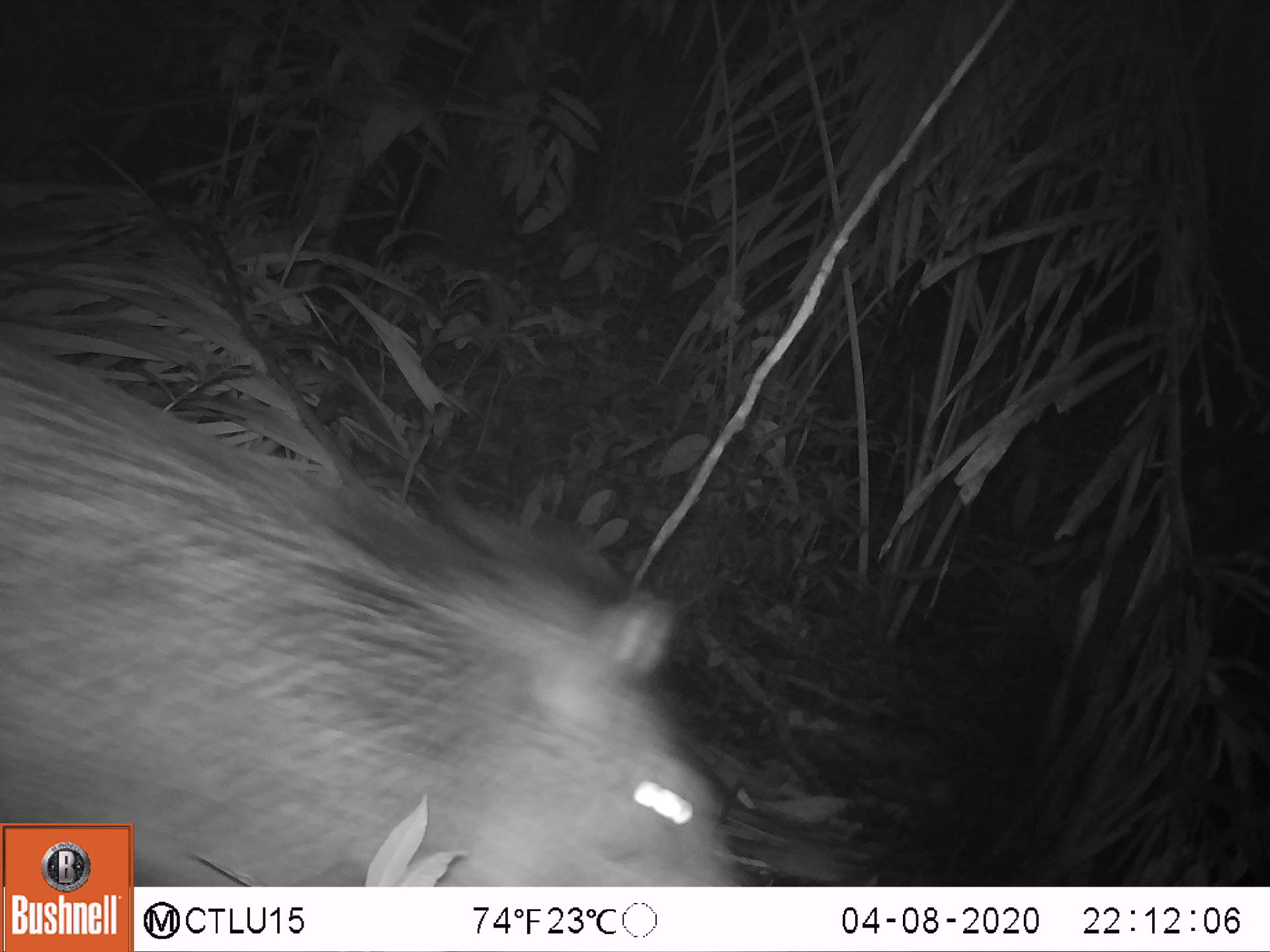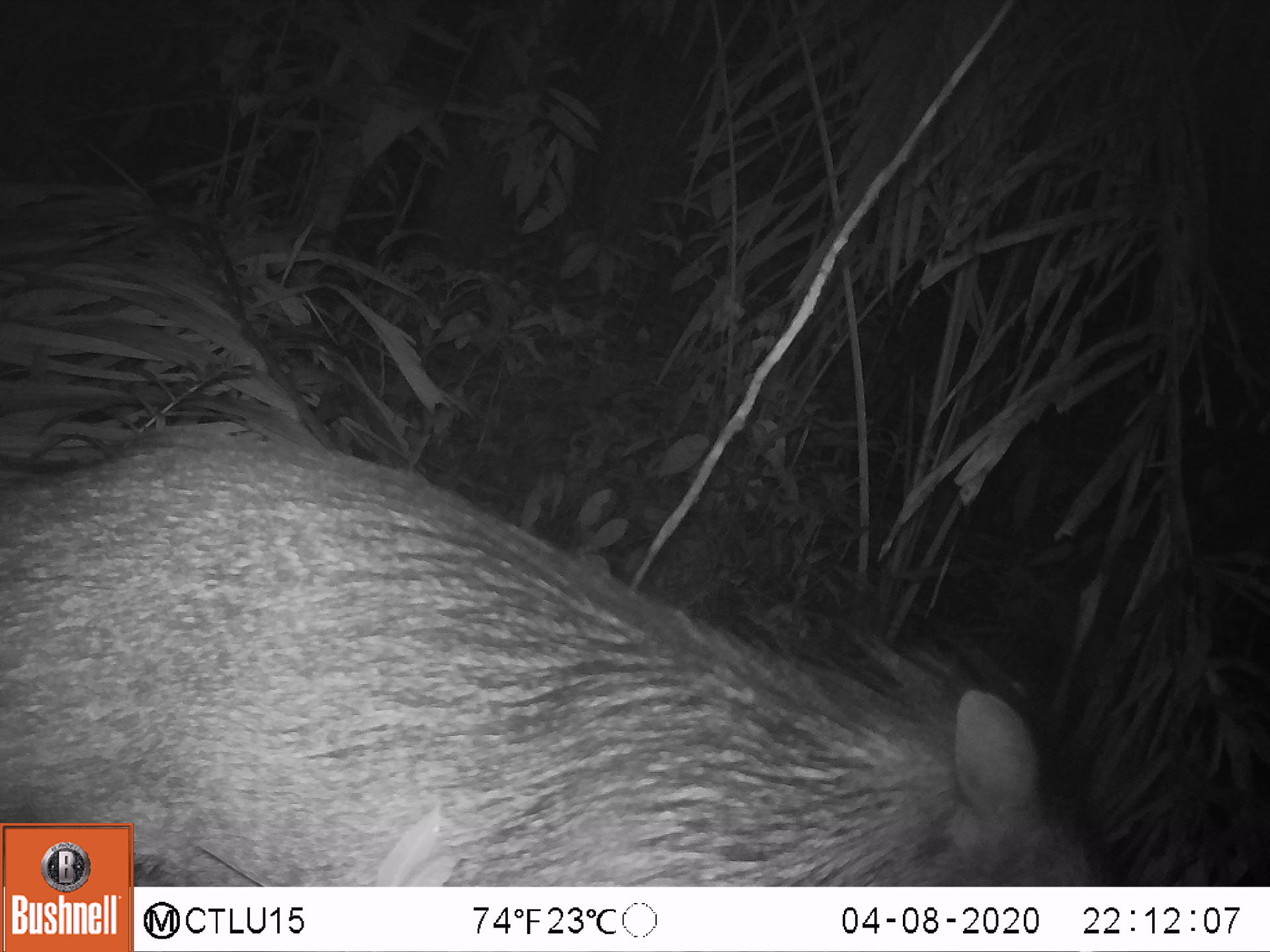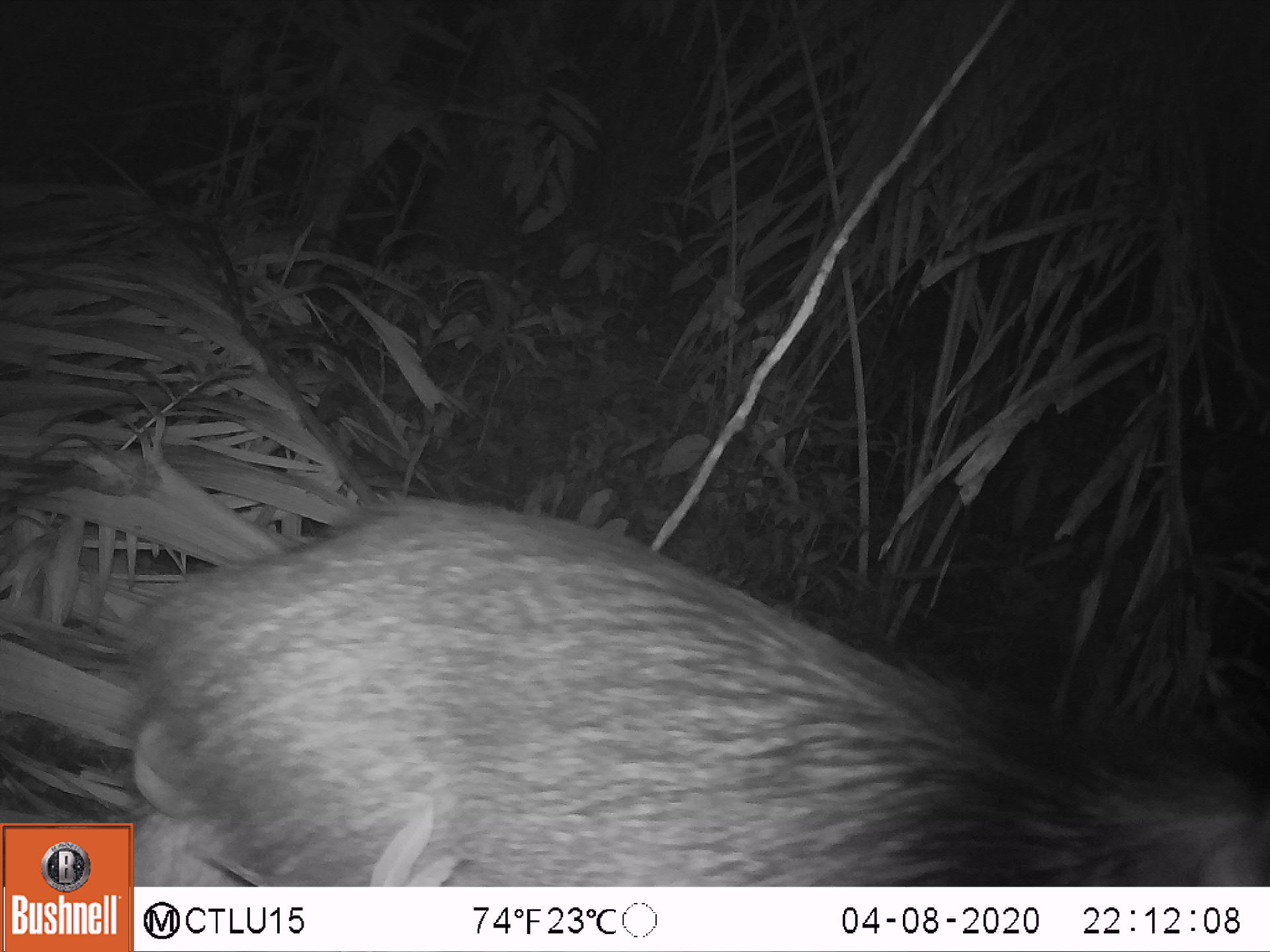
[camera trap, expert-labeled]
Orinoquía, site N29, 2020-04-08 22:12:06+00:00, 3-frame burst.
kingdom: Animalia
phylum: Chordata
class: Mammalia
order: Artiodactyla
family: Tayassuidae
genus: Pecari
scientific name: Pecari tajacu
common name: collared peccary